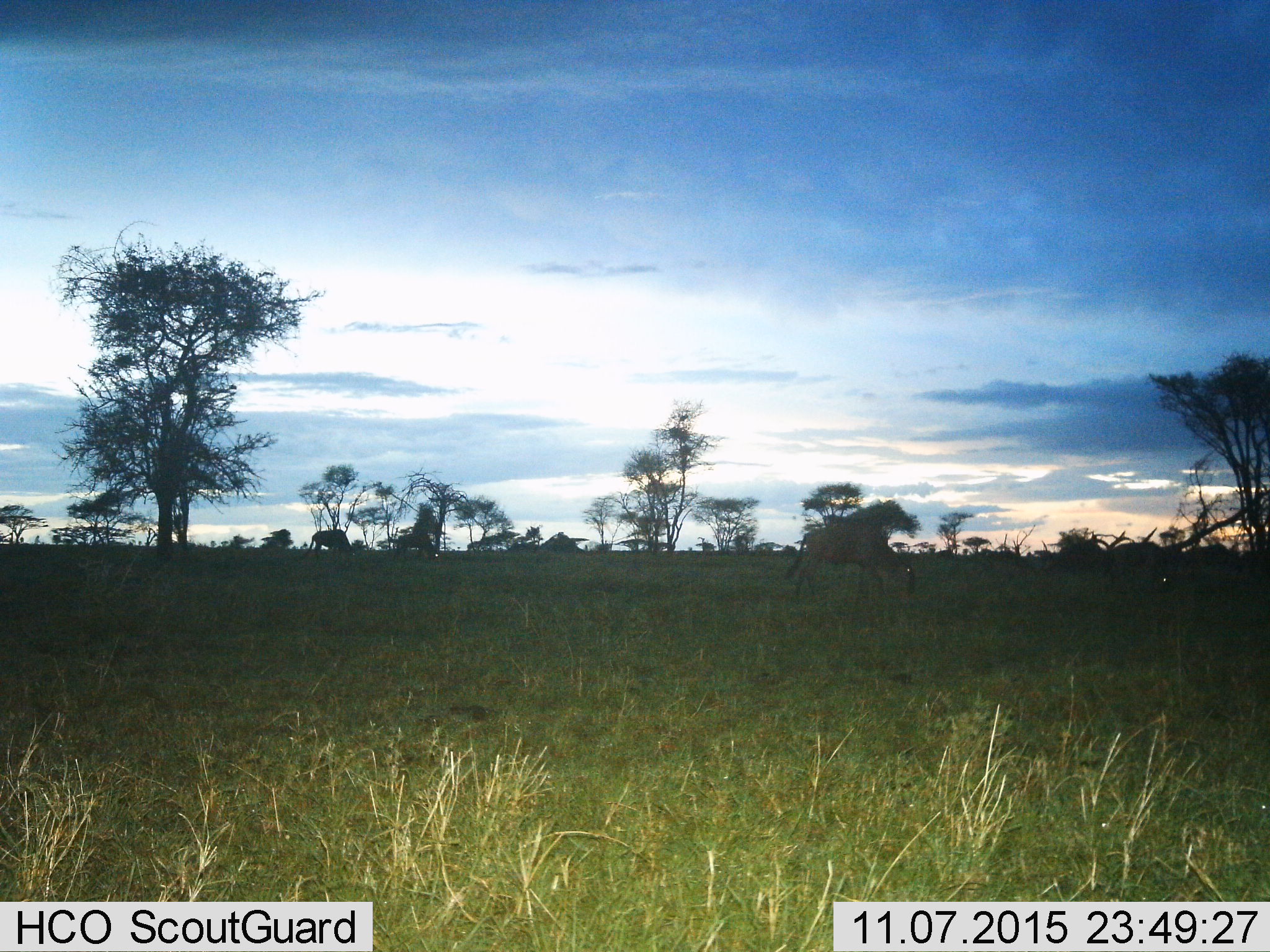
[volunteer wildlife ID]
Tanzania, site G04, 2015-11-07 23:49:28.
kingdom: Animalia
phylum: Chordata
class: Mammalia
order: Artiodactyla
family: Bovidae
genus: Connochaetes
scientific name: Connochaetes taurinus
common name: blue wildebeest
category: wildebeest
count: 4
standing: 27%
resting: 0%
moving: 27%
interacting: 0%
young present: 9%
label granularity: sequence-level